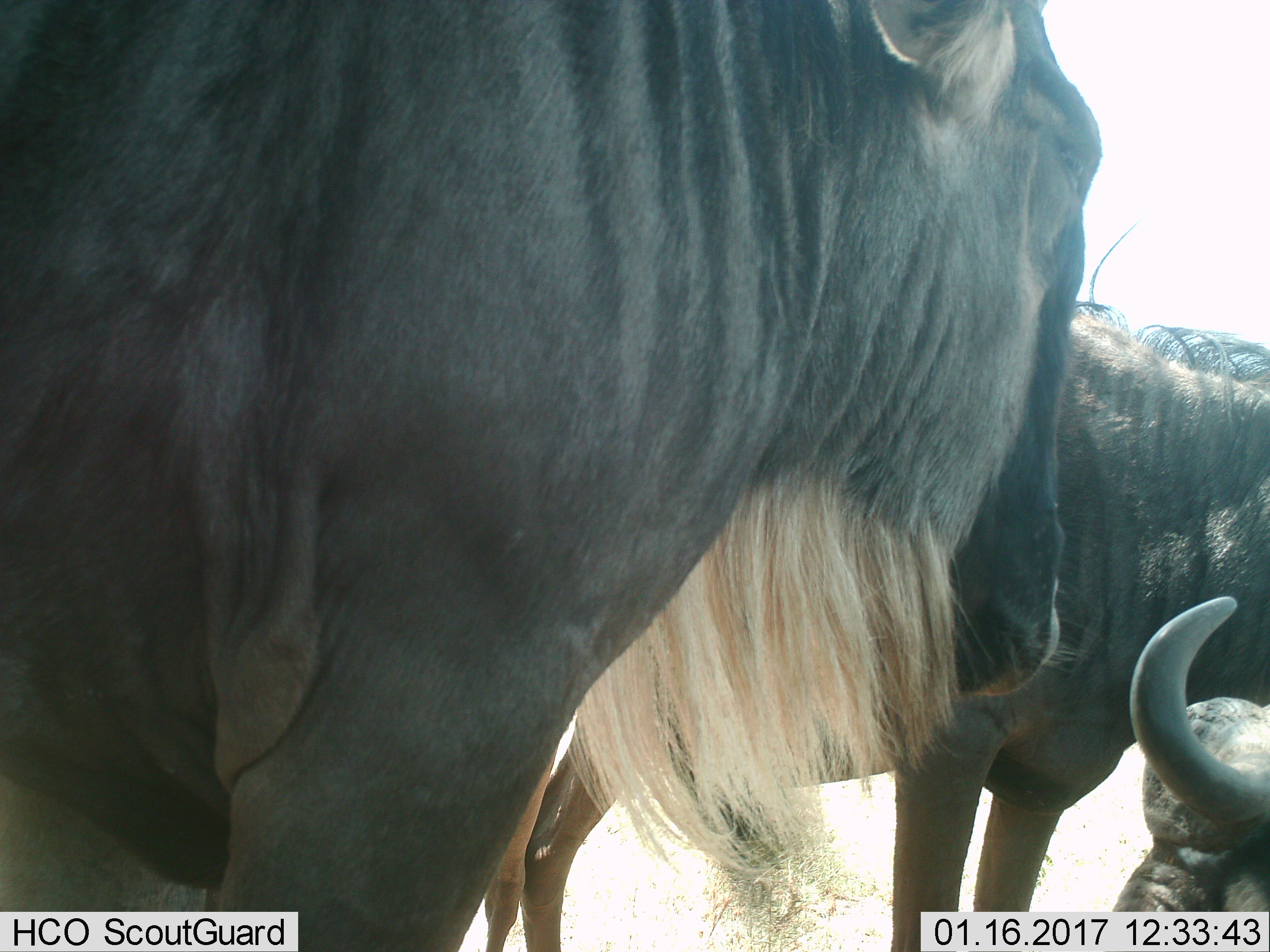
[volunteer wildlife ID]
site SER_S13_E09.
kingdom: Animalia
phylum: Chordata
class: Mammalia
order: Artiodactyla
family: Bovidae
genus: Connochaetes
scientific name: Connochaetes taurinus taurinus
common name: blue wildebeest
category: wildebeestblue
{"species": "wildebeestblue (blue wildebeest) (Connochaetes taurinus taurinus)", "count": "3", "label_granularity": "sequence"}